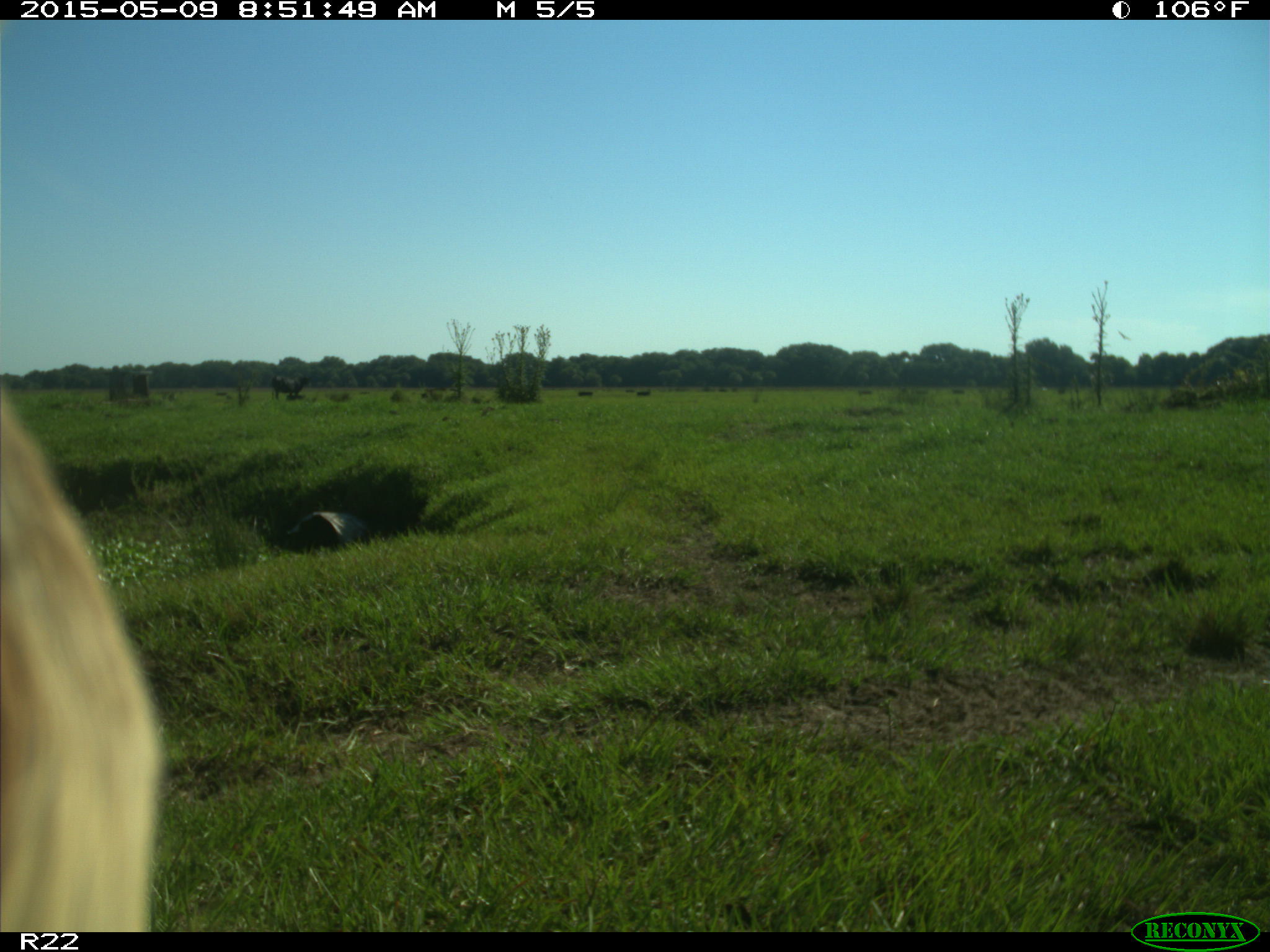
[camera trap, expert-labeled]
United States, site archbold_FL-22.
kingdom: Animalia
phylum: Chordata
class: Mammalia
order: Artiodactyla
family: Bovidae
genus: Bos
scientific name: Bos taurus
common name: domestic cow